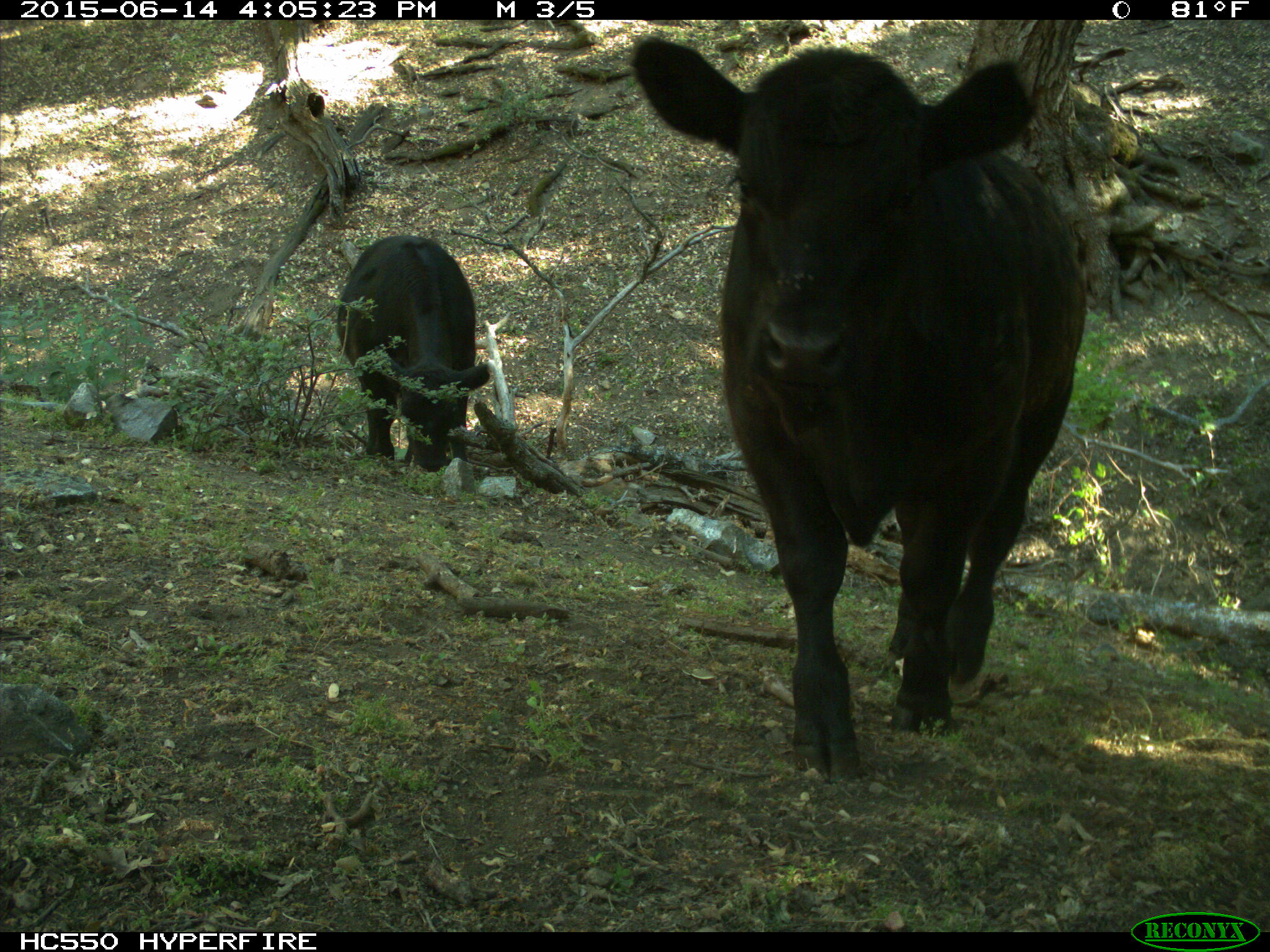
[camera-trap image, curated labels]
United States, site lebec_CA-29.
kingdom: Animalia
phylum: Chordata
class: Mammalia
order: Artiodactyla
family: Bovidae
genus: Bos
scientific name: Bos taurus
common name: domestic cow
Bos taurus (domestic cow).